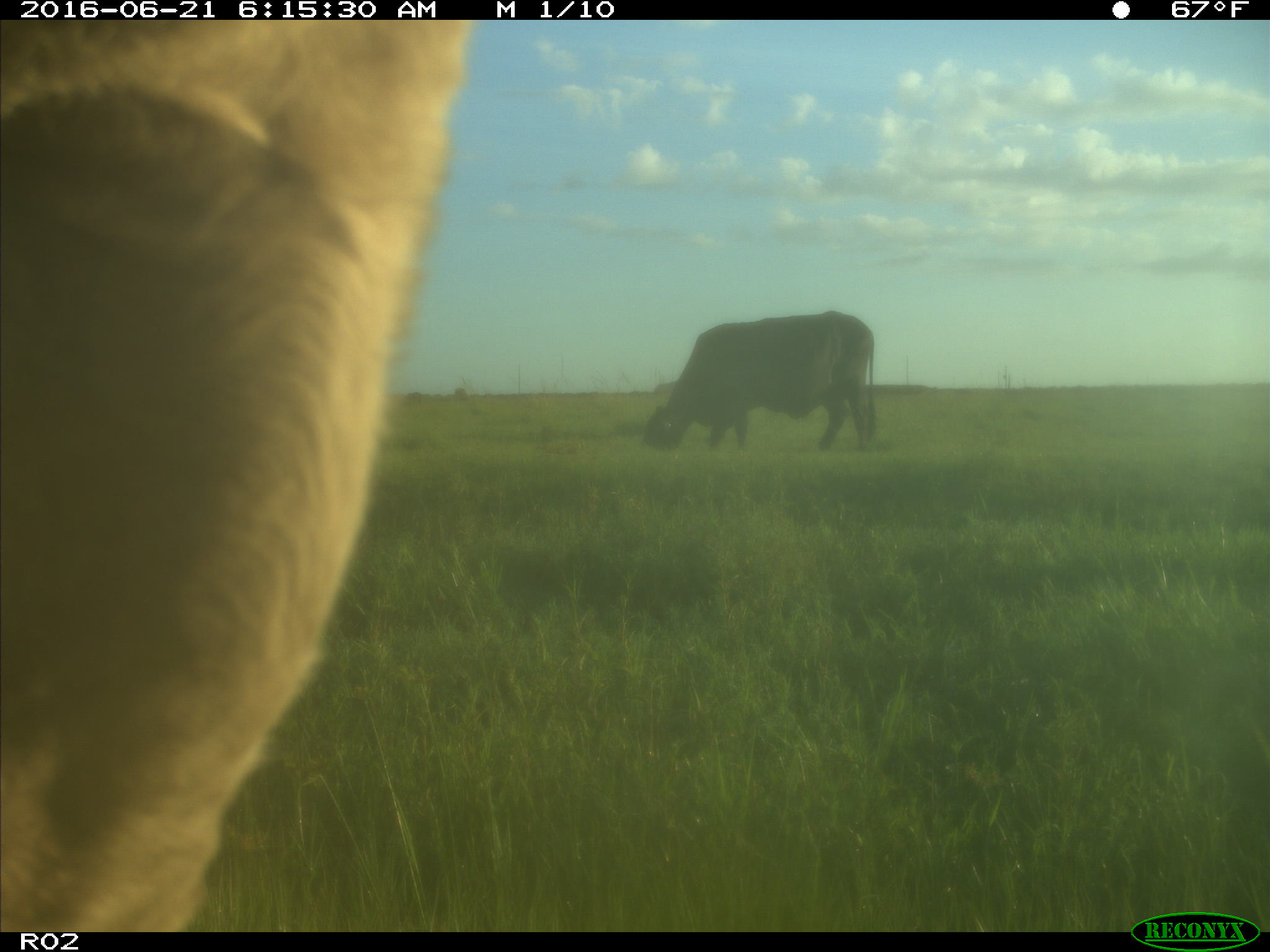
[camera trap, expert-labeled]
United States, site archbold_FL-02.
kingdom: Animalia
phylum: Chordata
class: Mammalia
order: Artiodactyla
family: Bovidae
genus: Bos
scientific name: Bos taurus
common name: domestic cow